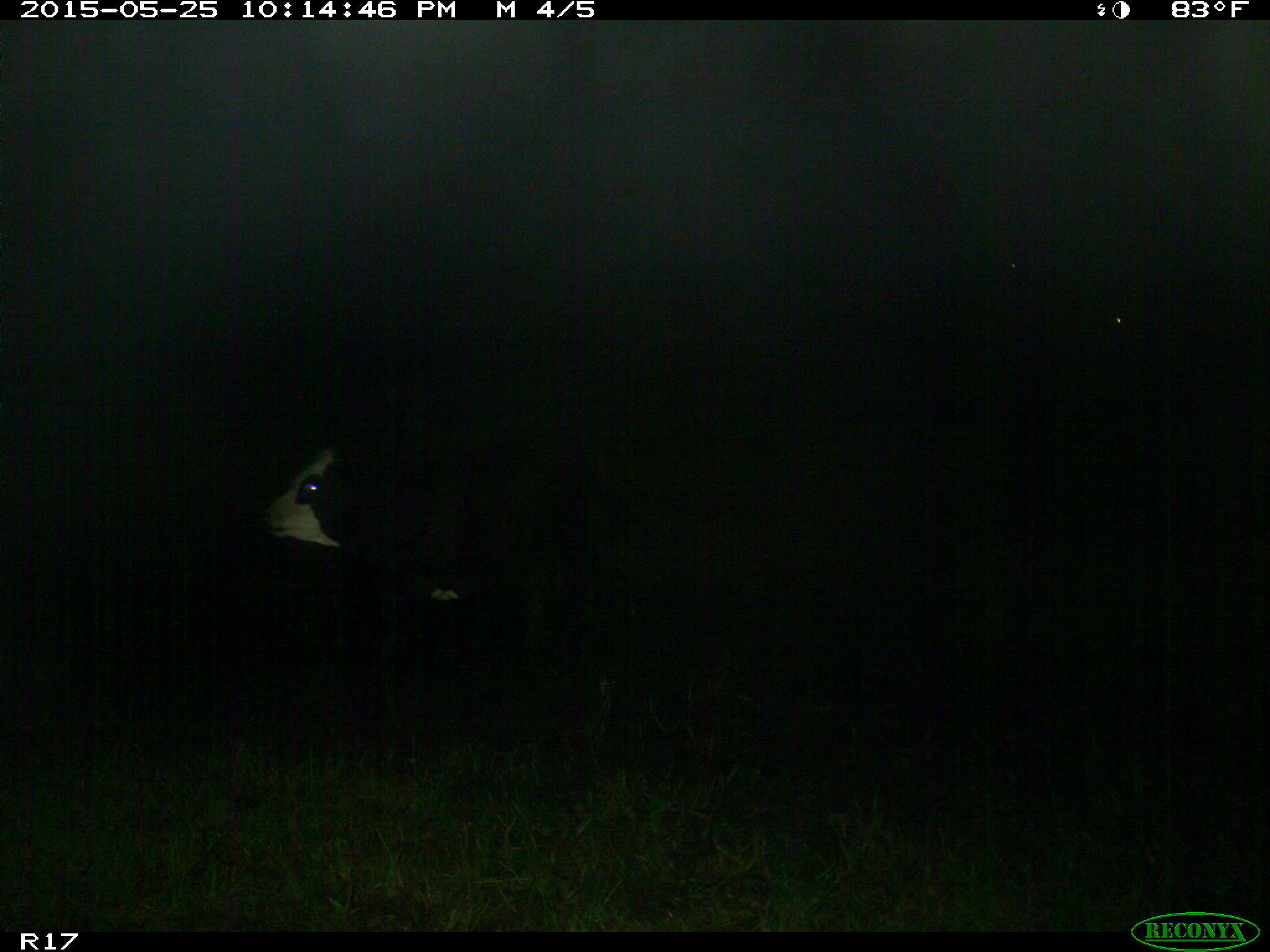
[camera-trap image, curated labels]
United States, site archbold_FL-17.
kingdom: Animalia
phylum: Chordata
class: Mammalia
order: Artiodactyla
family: Bovidae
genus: Bos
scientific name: Bos taurus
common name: domestic cow